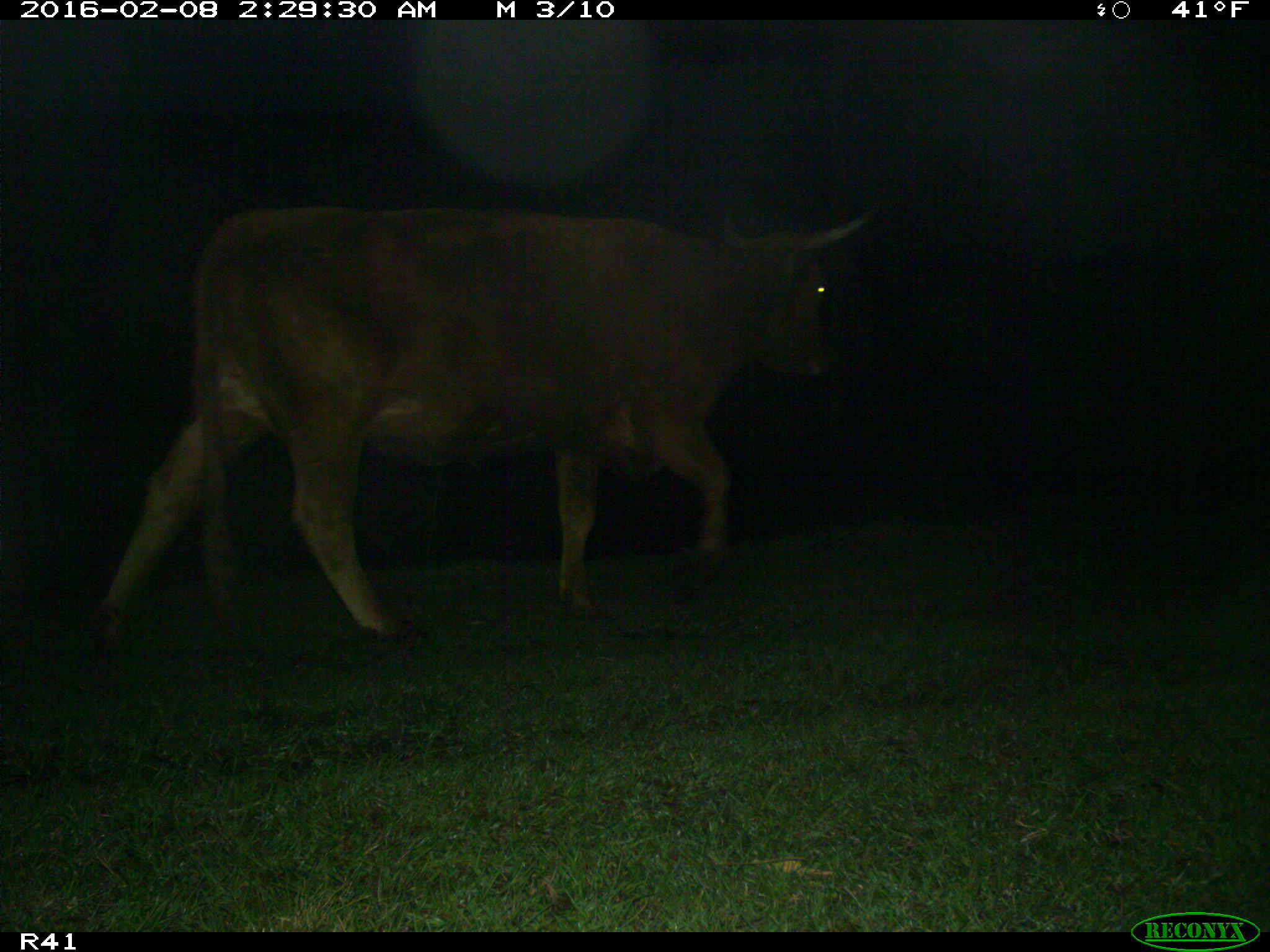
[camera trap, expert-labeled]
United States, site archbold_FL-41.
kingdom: Animalia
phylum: Chordata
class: Mammalia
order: Artiodactyla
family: Bovidae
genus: Bos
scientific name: Bos taurus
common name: domestic cow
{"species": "Bos taurus (domestic cow)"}